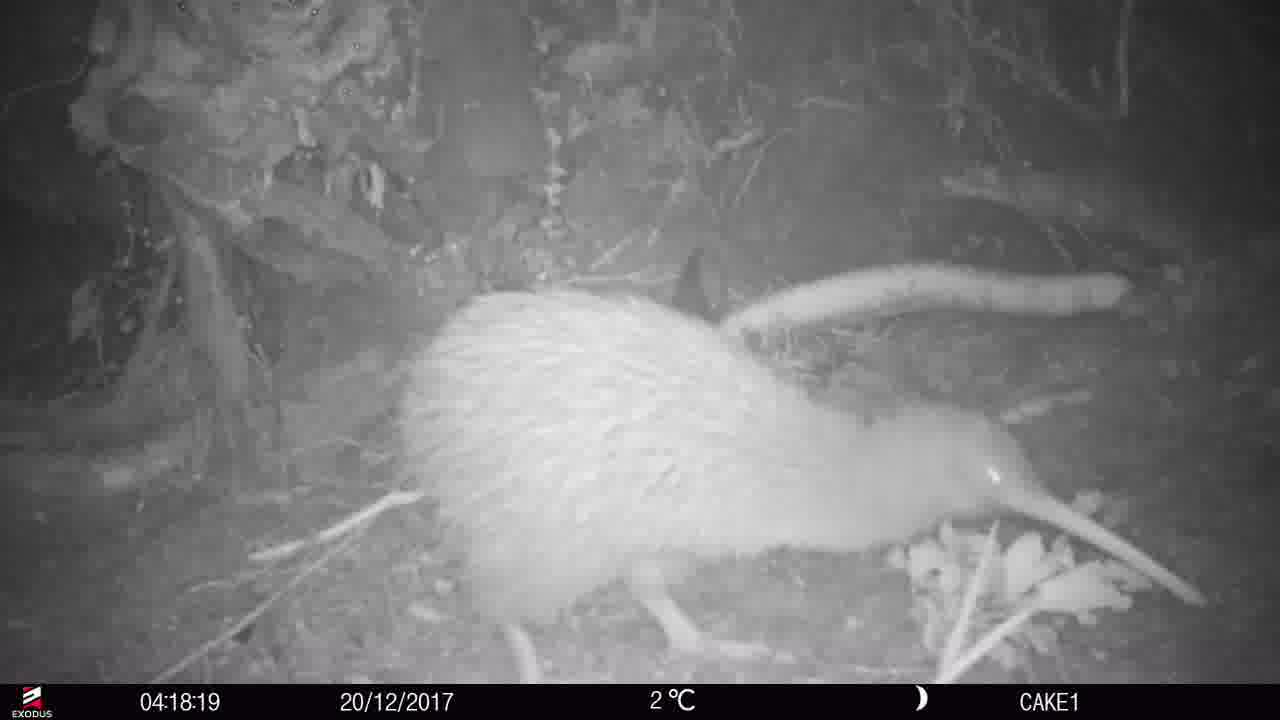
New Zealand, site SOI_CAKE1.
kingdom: Animalia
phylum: Chordata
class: Aves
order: Apterygiformes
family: Apterygidae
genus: Apteryx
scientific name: Apteryx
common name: kiwi